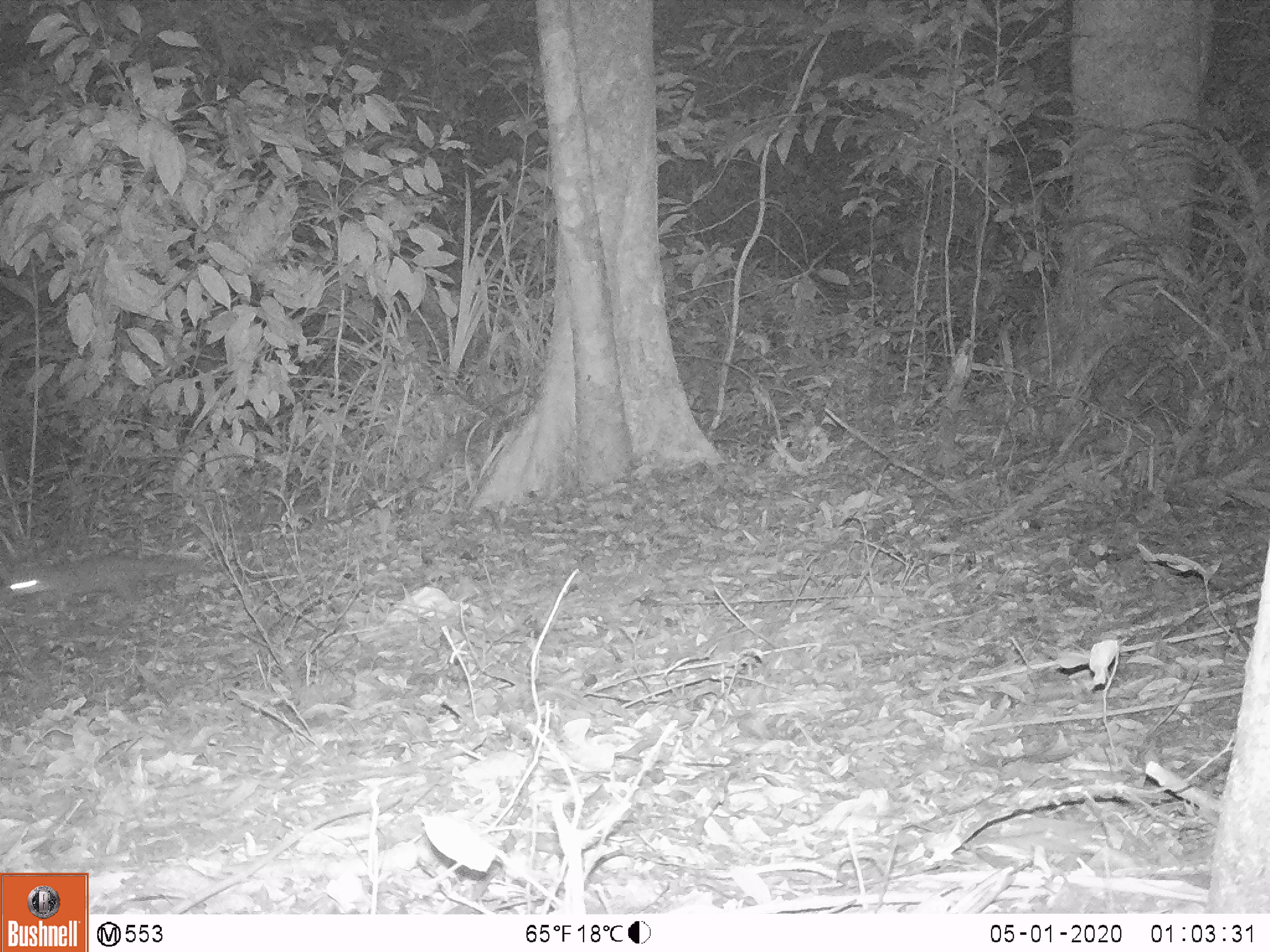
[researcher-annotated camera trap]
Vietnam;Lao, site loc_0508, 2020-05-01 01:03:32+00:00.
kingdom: Animalia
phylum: Chordata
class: Mammalia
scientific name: Mammalia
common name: mammal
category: unidentified small mammal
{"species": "unidentified small mammal (mammal) (Mammalia)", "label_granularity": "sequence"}